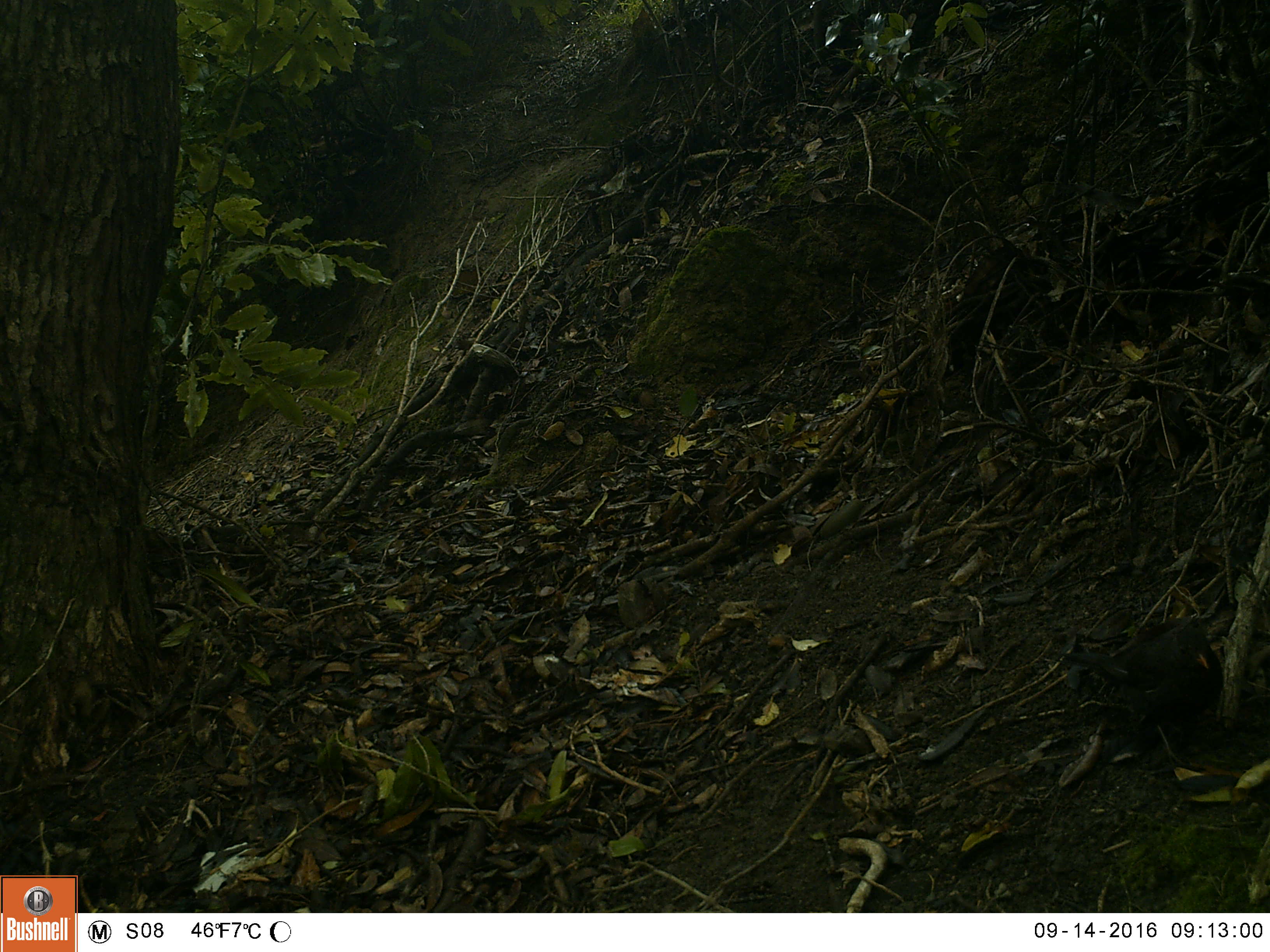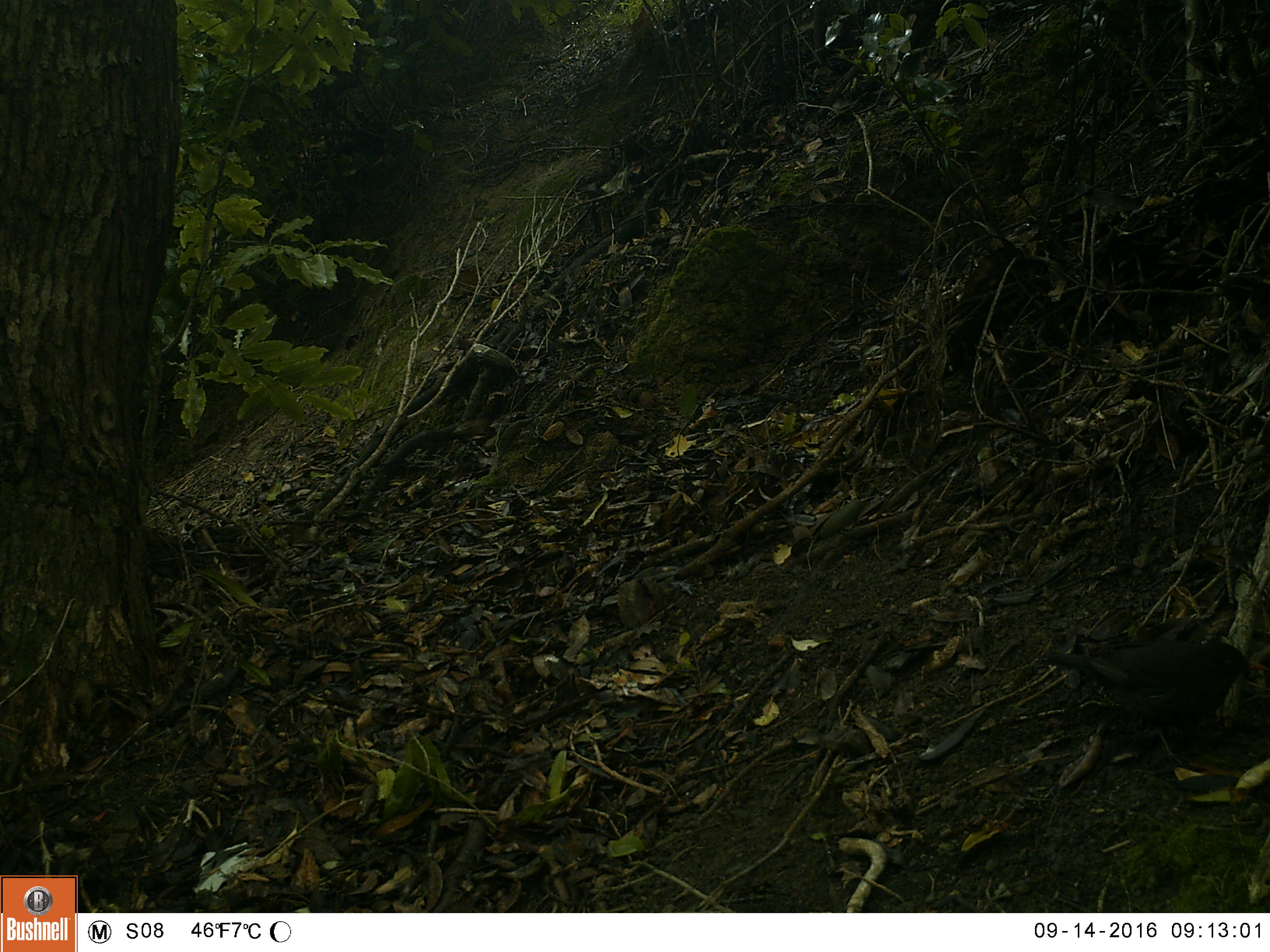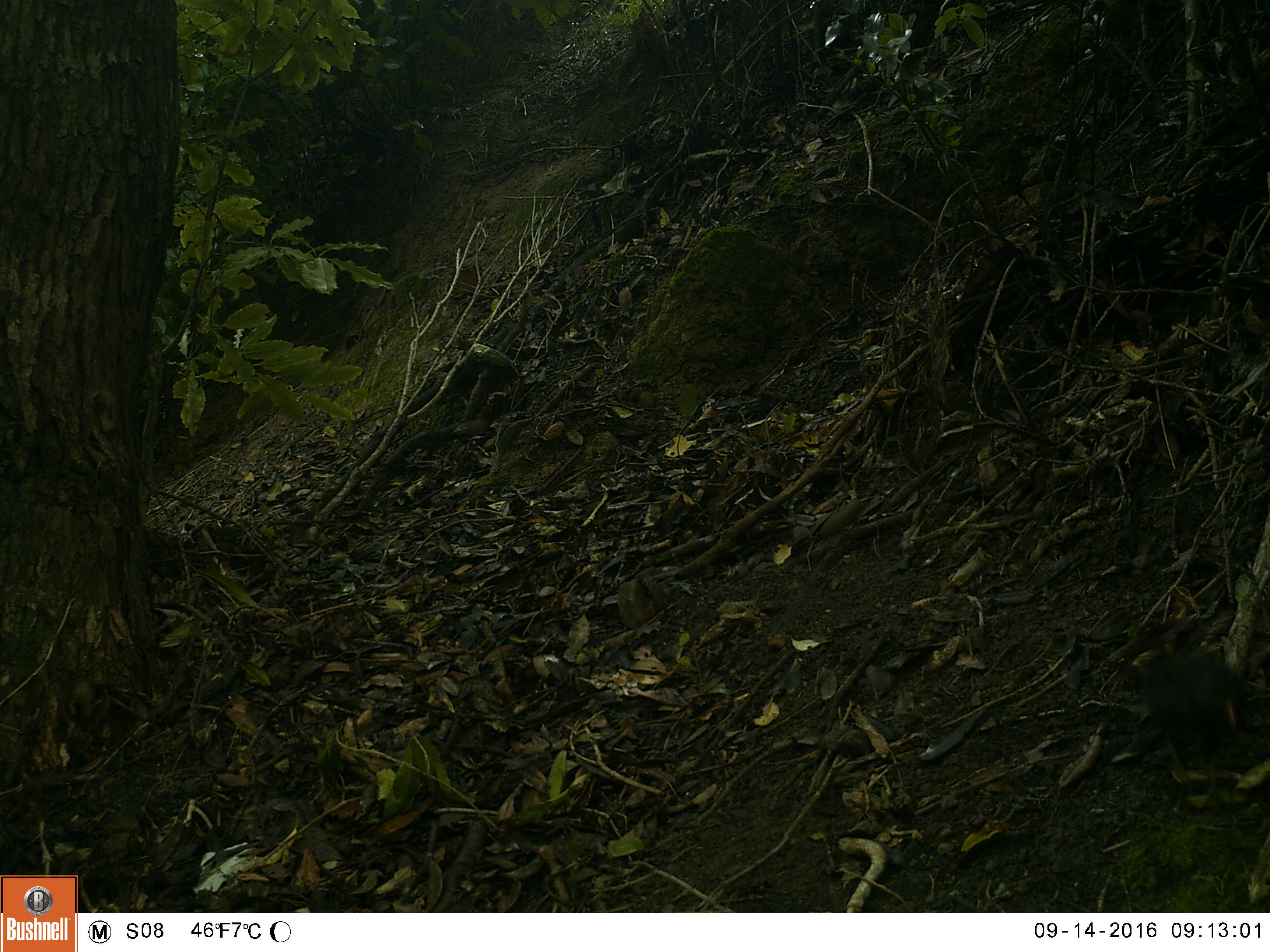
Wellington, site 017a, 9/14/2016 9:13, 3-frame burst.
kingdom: Animalia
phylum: Chordata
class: Aves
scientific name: Aves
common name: bird